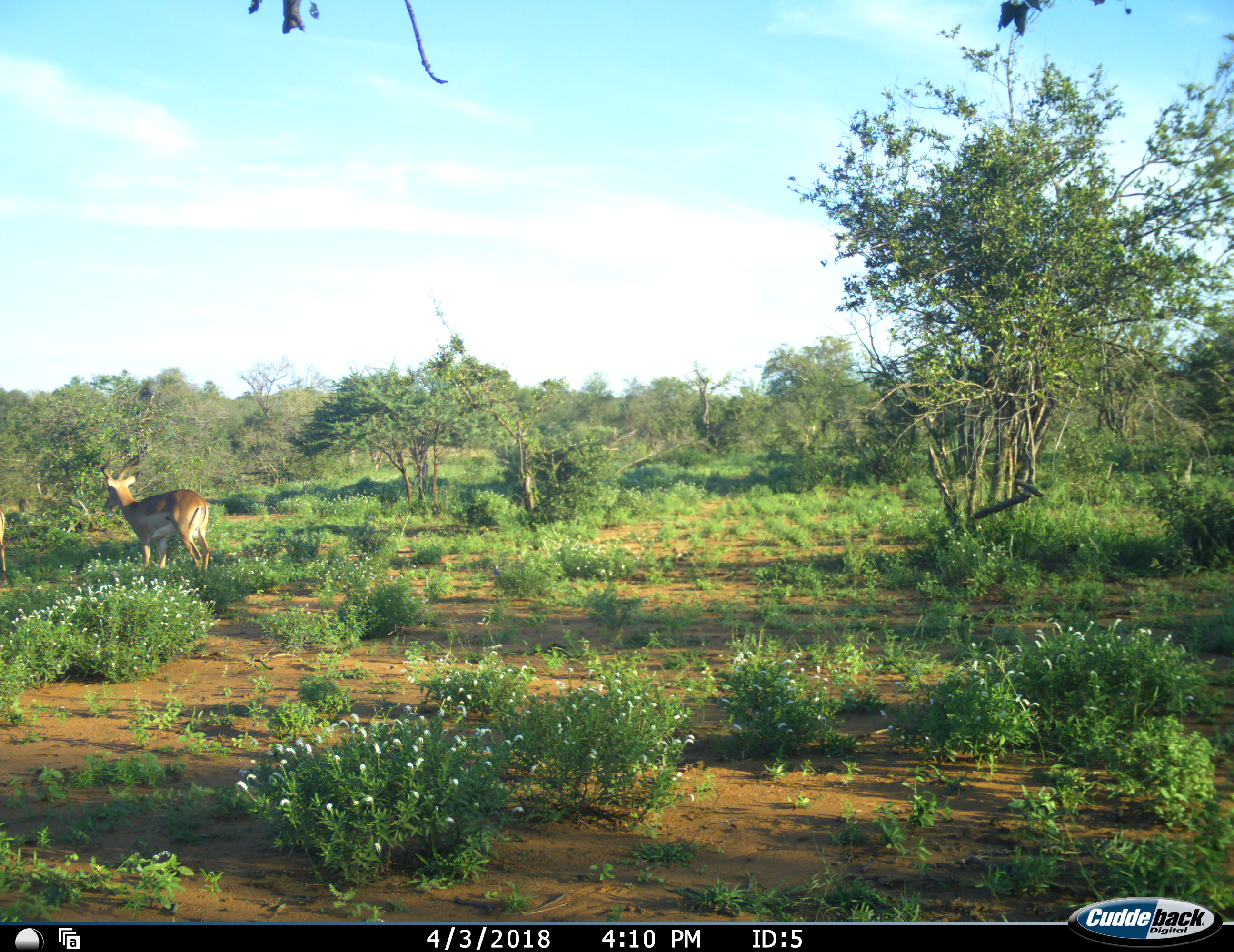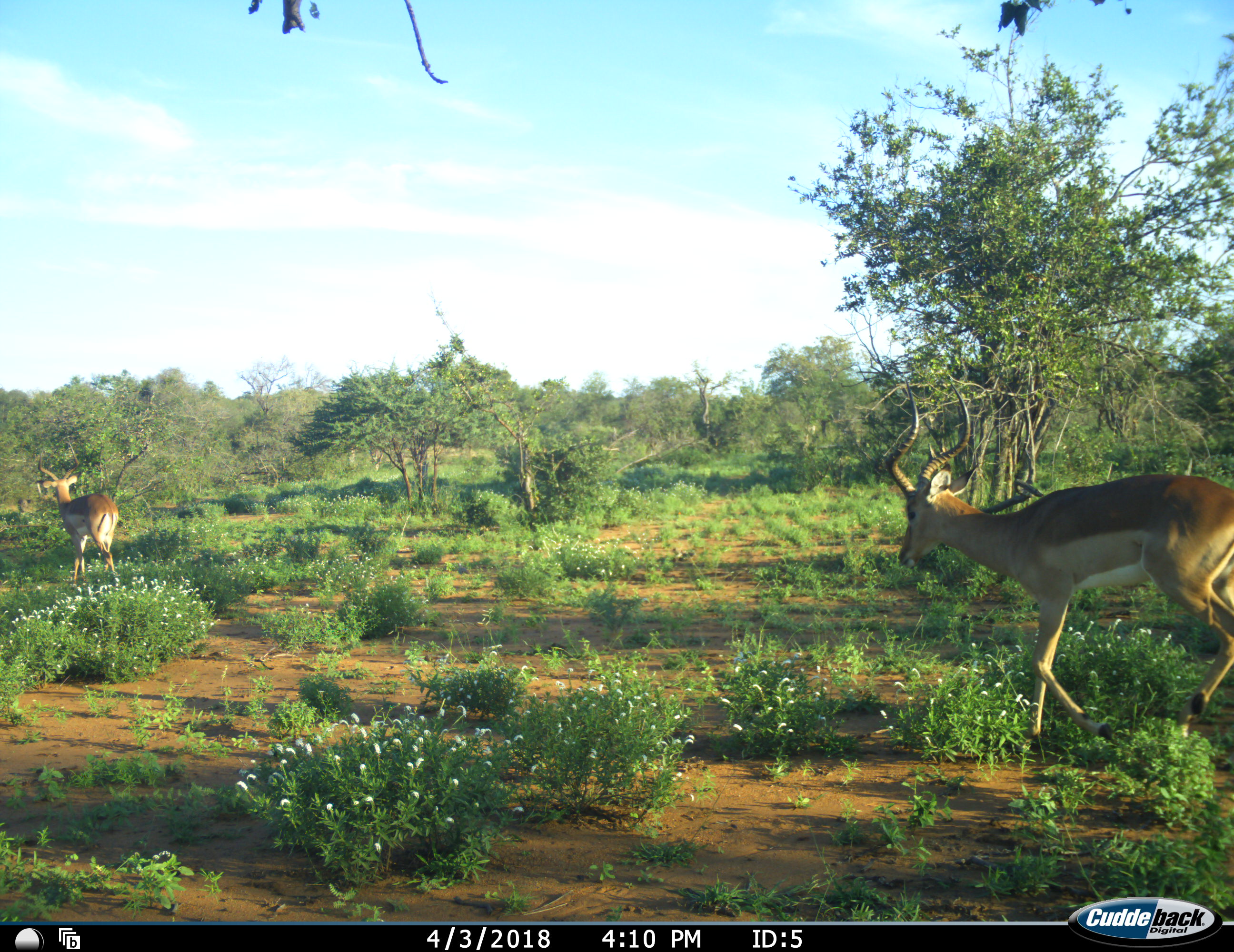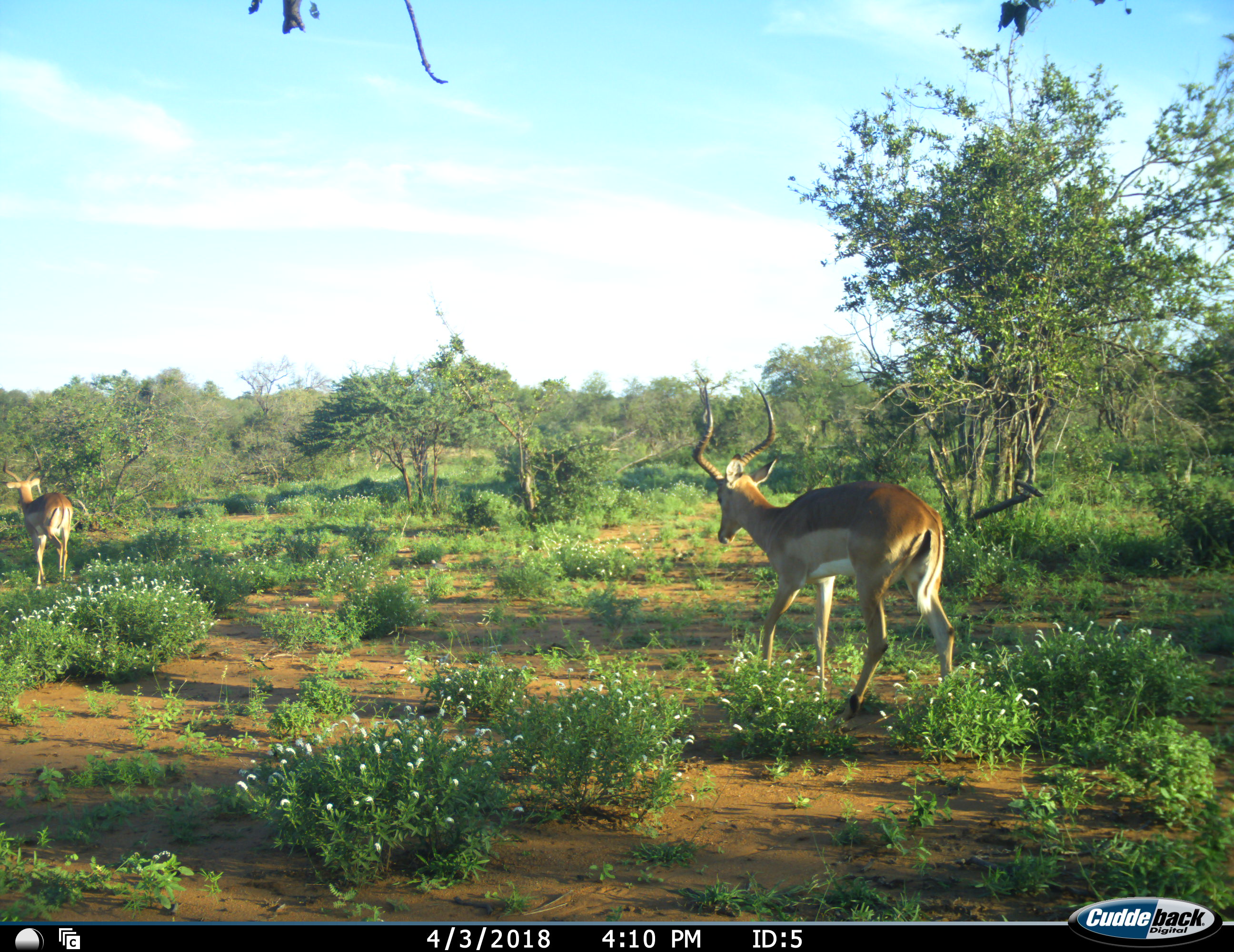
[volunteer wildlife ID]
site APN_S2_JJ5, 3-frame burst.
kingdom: Animalia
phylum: Chordata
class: Mammalia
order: Artiodactyla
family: Bovidae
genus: Aepyceros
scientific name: Aepyceros melampus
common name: impala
Impala (Aepyceros melampus), count 3. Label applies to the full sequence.